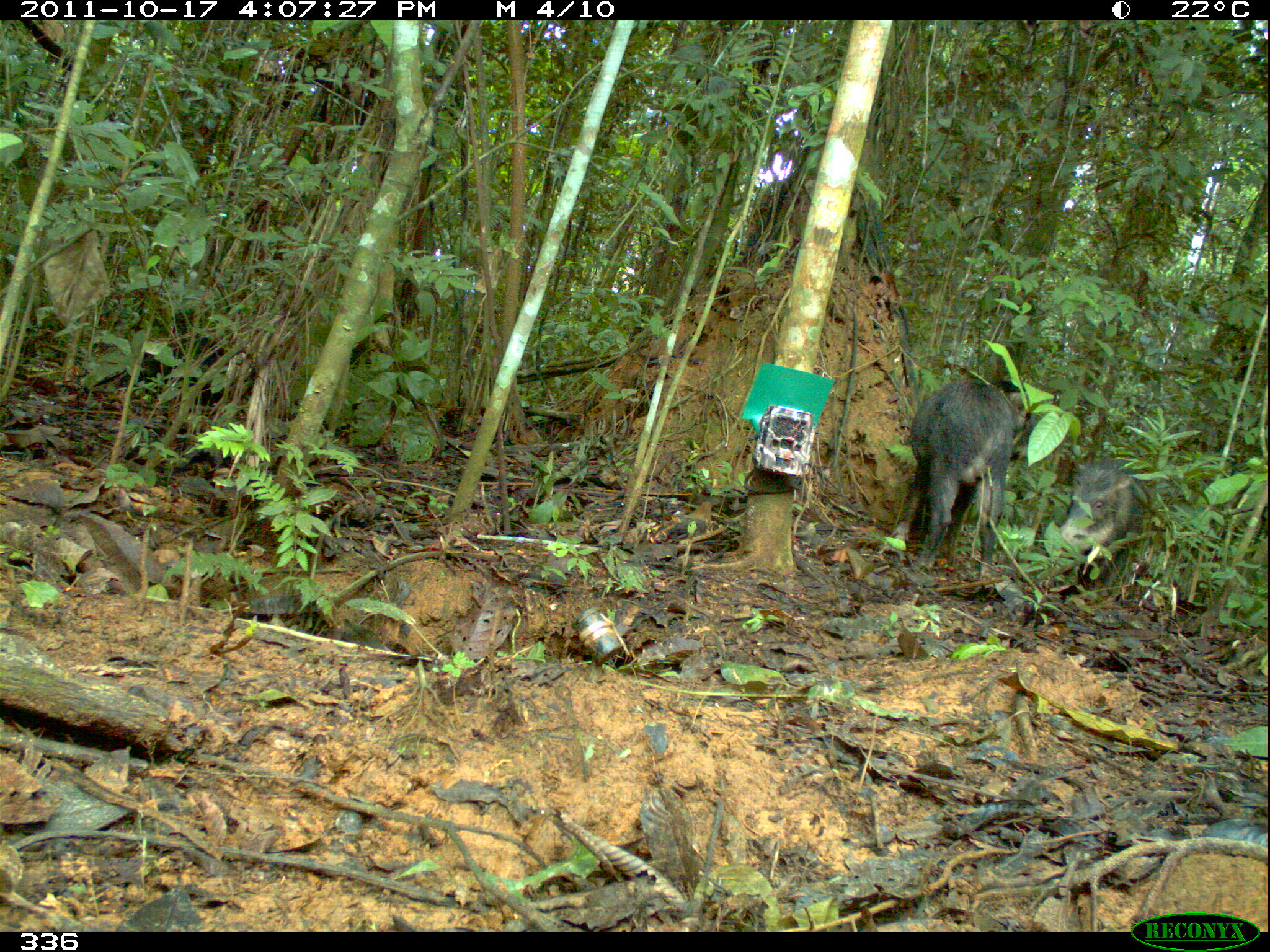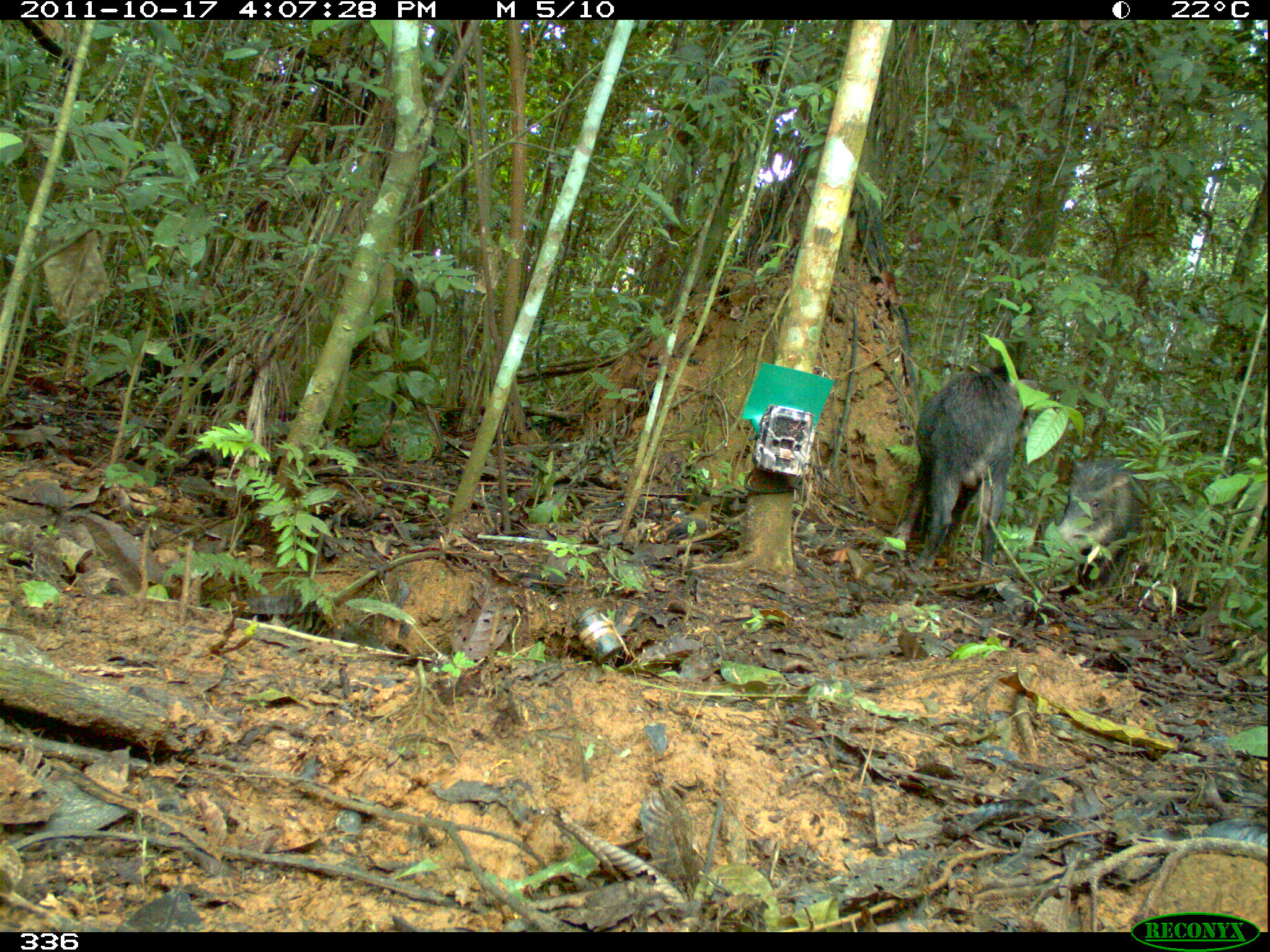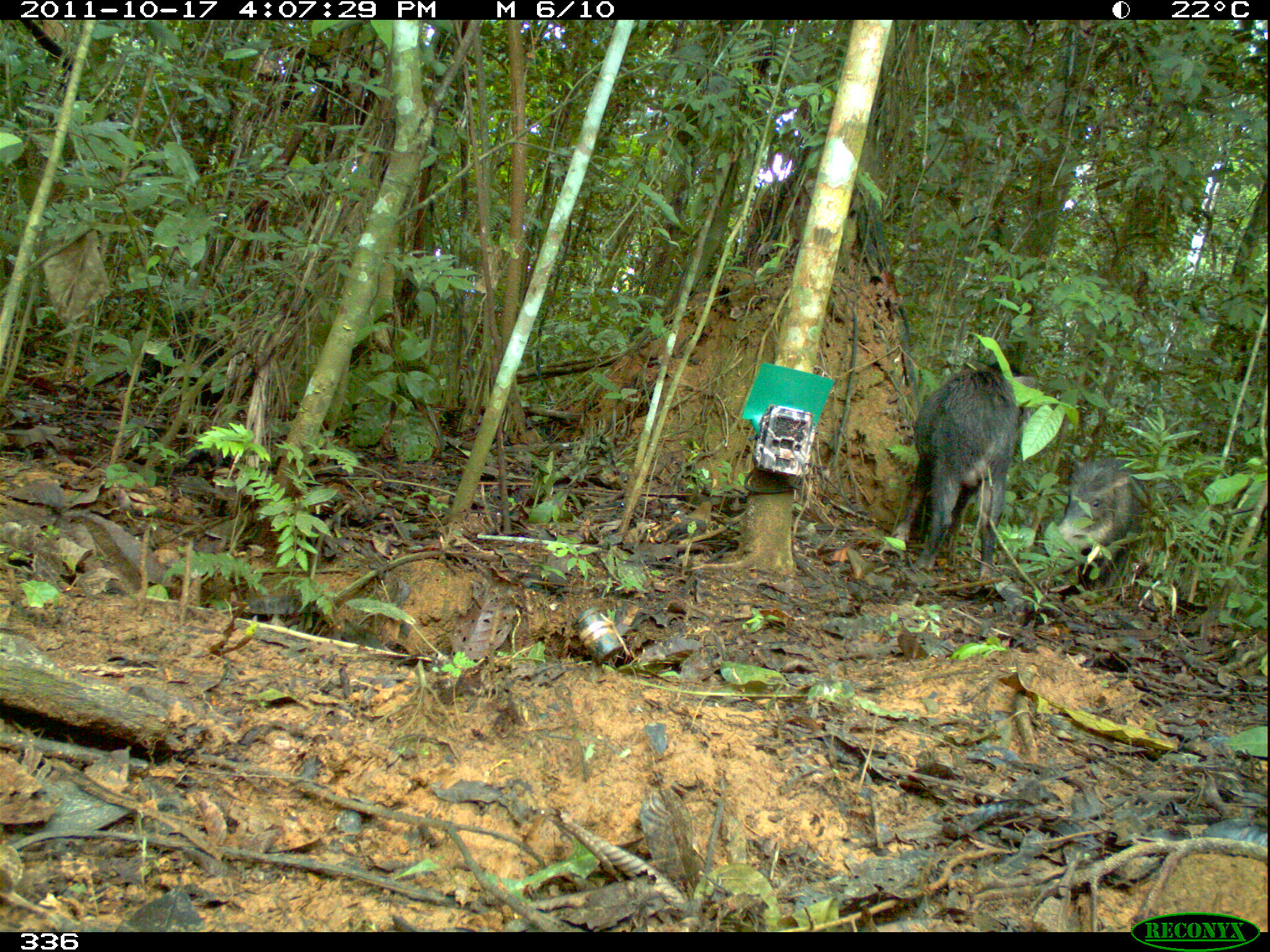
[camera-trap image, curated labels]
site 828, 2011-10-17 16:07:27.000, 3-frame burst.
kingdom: Animalia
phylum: Chordata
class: Mammalia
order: Artiodactyla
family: Tayassuidae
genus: Tayassu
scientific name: Tayassu pecari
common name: white-lipped peccary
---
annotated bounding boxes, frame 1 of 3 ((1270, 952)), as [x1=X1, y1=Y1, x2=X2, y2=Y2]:
tayassu pecari: [x1=891, y1=377, x2=1025, y2=585]; [x1=1060, y1=457, x2=1151, y2=596]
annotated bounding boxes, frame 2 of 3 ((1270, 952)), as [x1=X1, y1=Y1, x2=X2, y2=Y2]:
tayassu pecari: [x1=884, y1=362, x2=1036, y2=580]; [x1=1058, y1=459, x2=1137, y2=587]